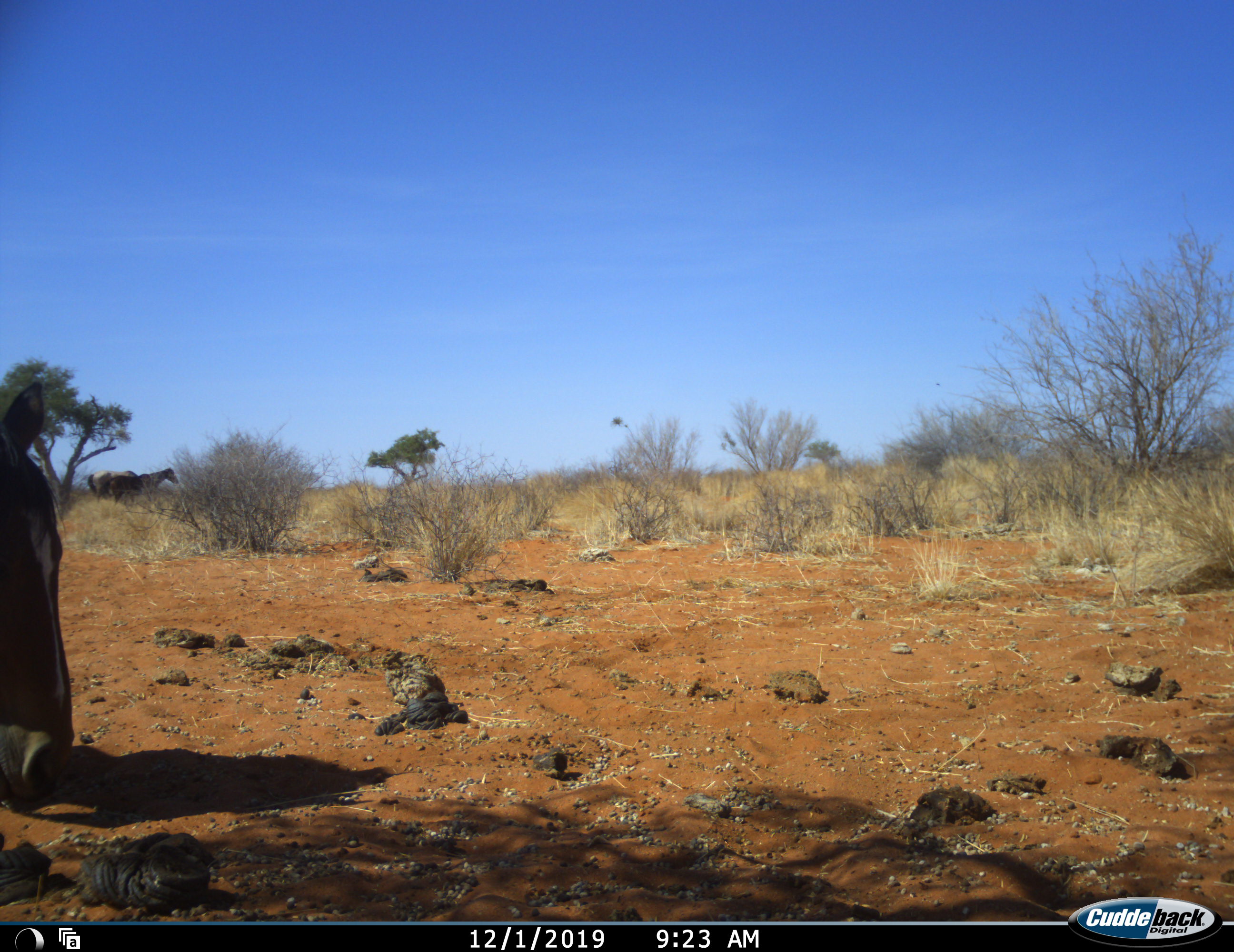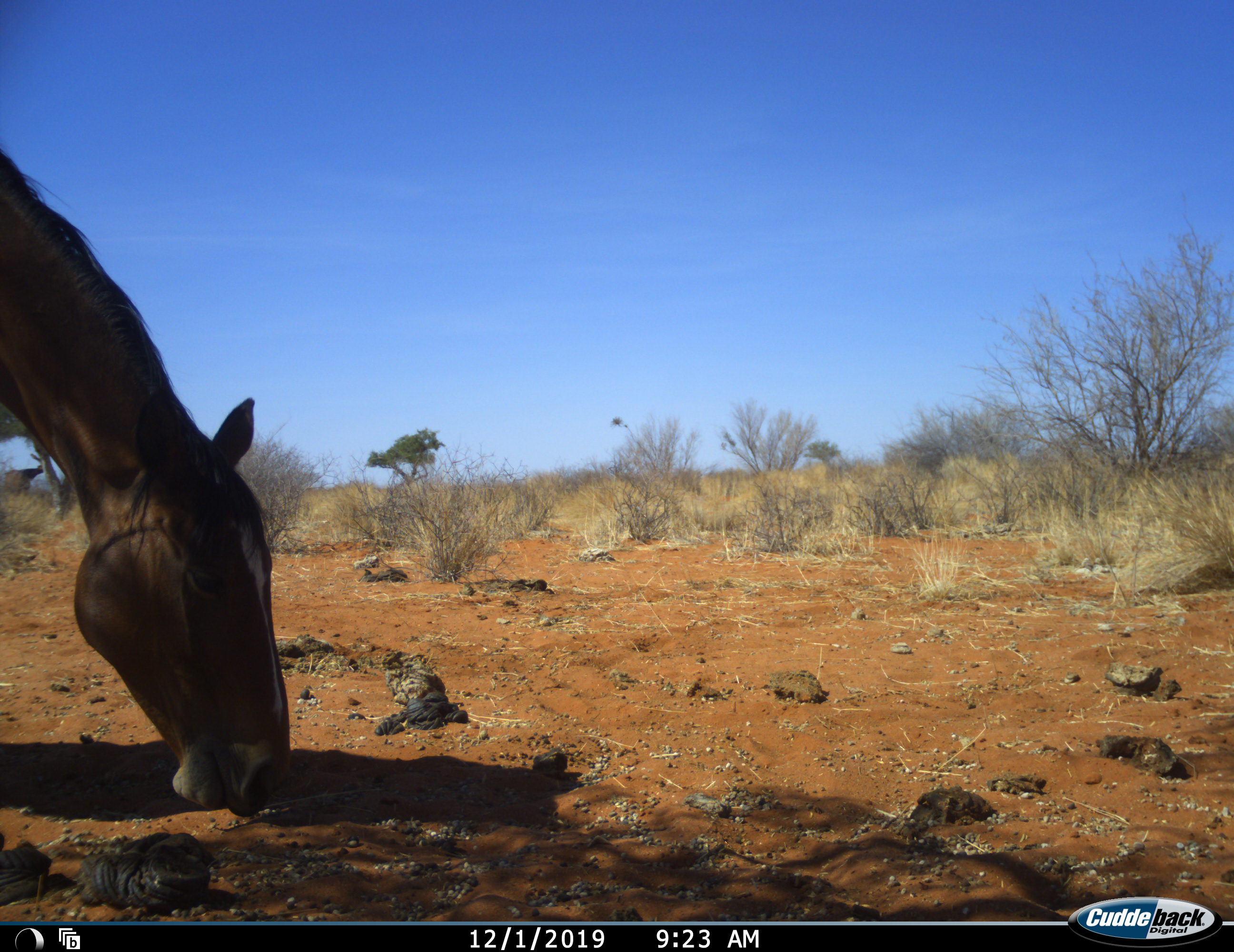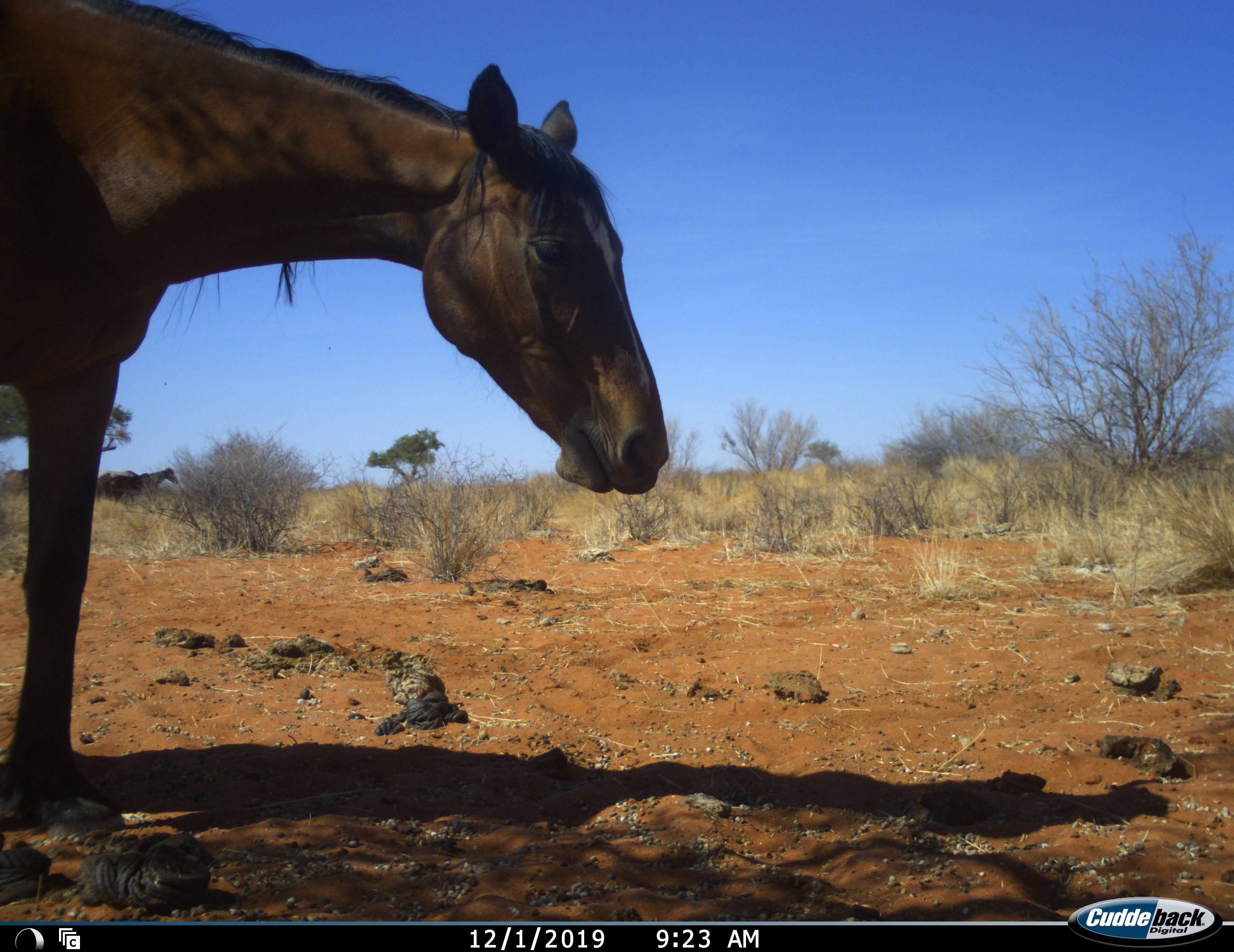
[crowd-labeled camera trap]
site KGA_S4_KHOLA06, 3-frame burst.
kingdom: Animalia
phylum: Chordata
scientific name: Vertebrata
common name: domestic animal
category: domesticanimal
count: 1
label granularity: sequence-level